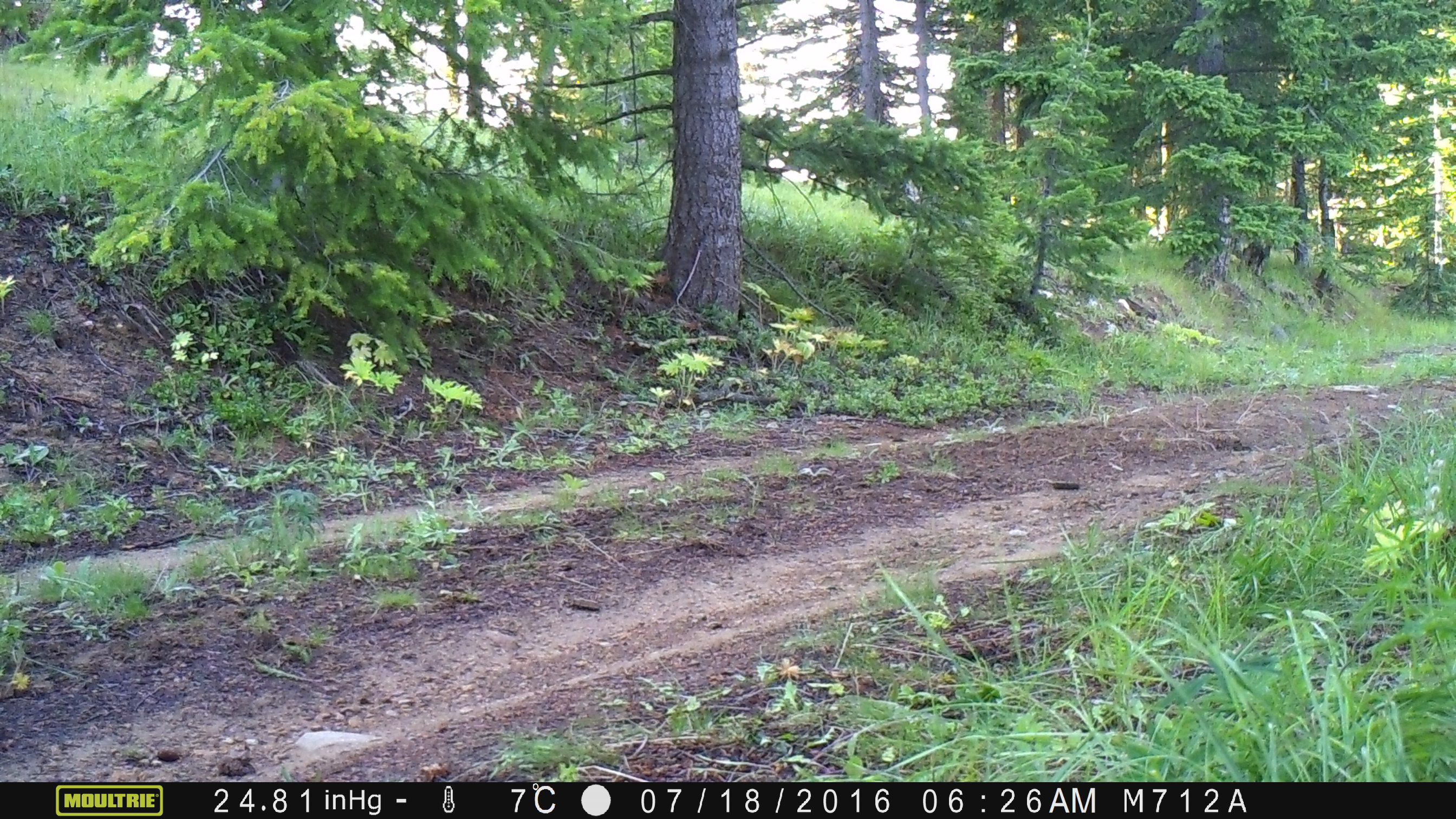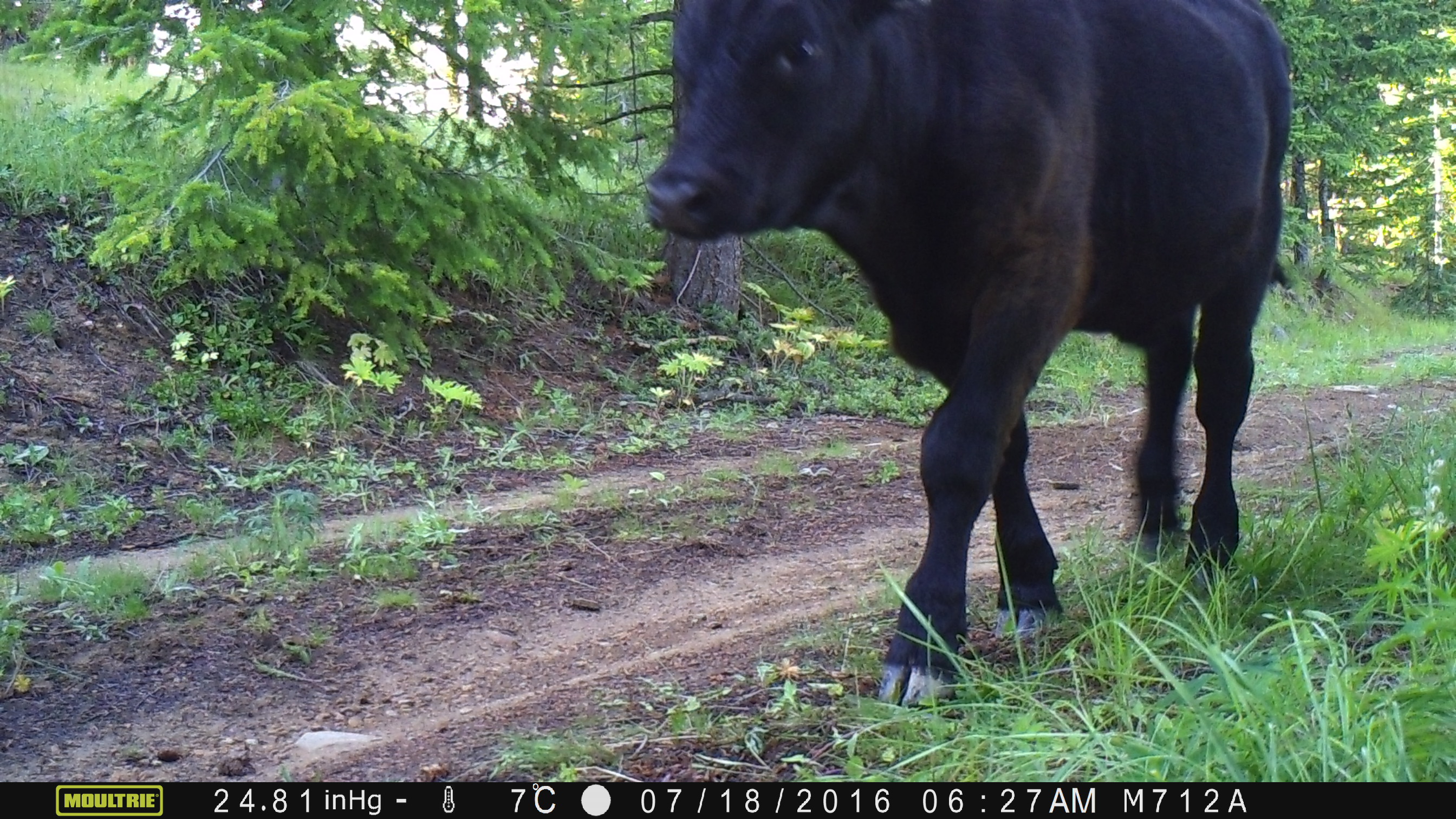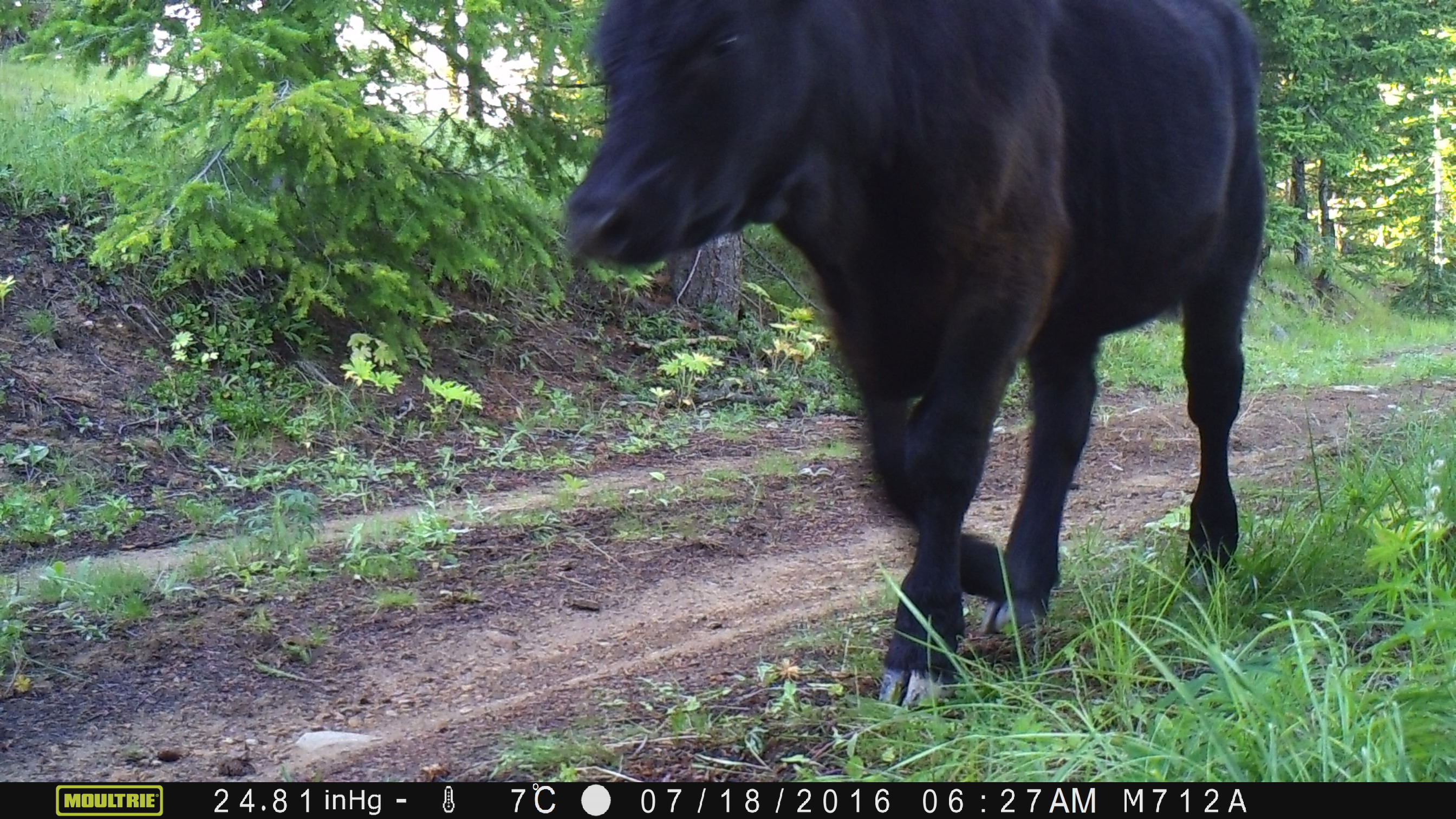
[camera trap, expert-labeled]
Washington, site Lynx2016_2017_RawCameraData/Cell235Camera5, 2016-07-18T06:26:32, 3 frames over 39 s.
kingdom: Animalia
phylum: Chordata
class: Mammalia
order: Artiodactyla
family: Bovidae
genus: Bos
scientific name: Bos taurus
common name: domestic cattle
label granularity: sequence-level